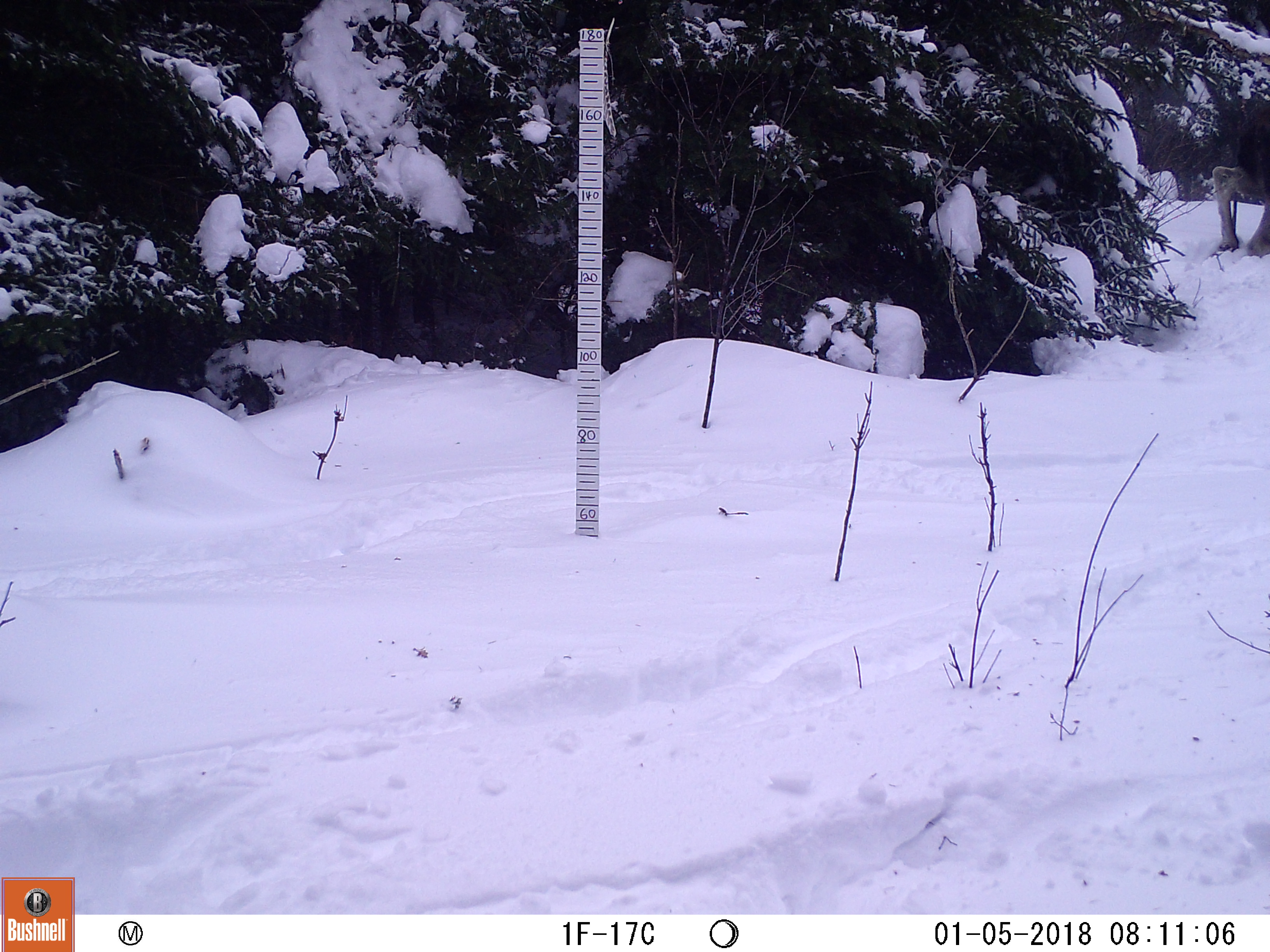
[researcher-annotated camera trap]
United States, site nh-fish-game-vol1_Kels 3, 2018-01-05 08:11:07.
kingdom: Animalia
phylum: Chordata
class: Mammalia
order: Artiodactyla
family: Cervidae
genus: Alces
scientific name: Alces alces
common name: moose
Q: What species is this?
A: Moose (Alces alces).